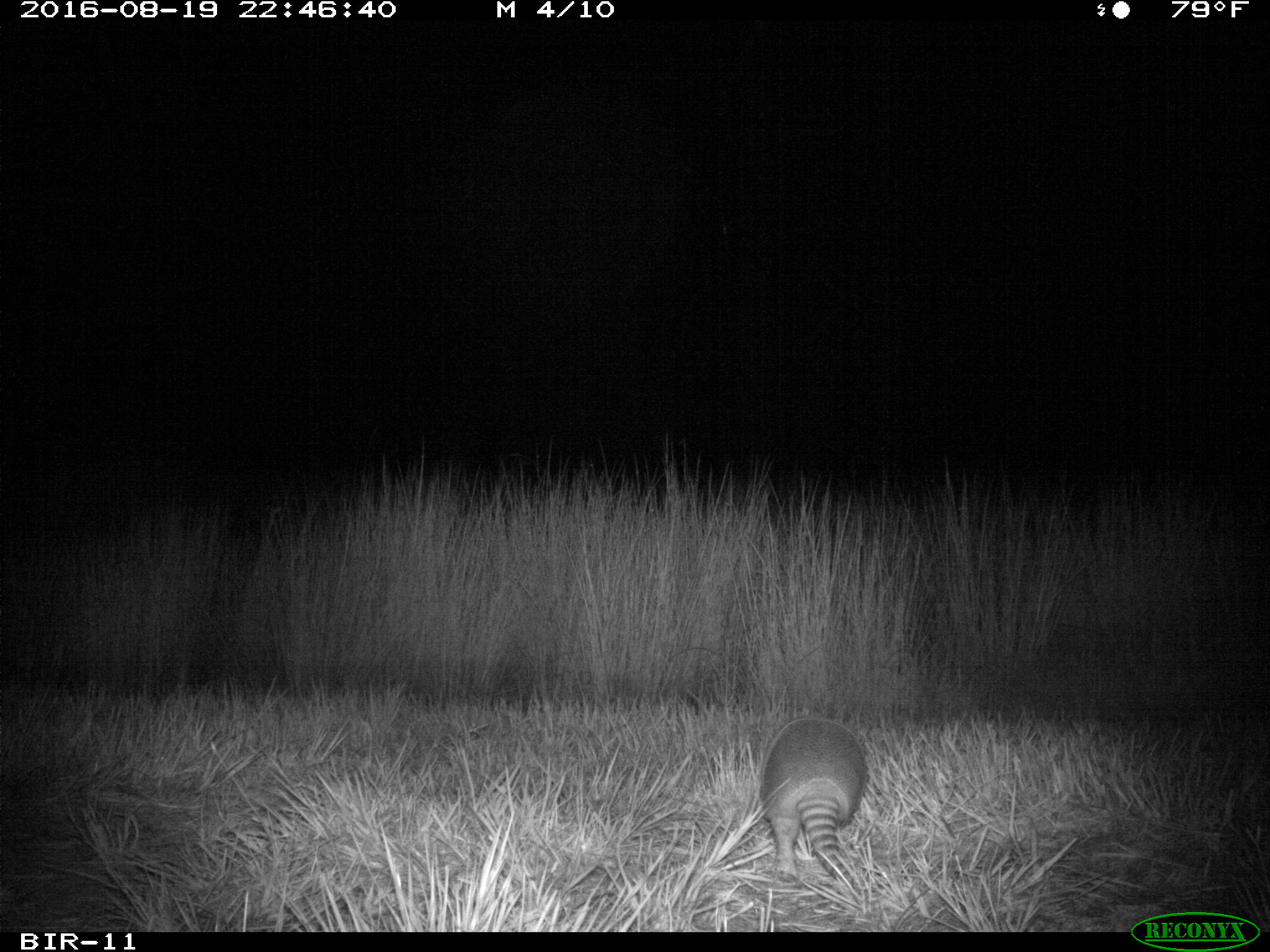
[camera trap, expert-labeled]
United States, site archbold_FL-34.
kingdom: Animalia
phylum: Chordata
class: Mammalia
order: Cingulata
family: Dasypodidae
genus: Dasypus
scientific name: Dasypus novemcinctus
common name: nine-banded armadillo